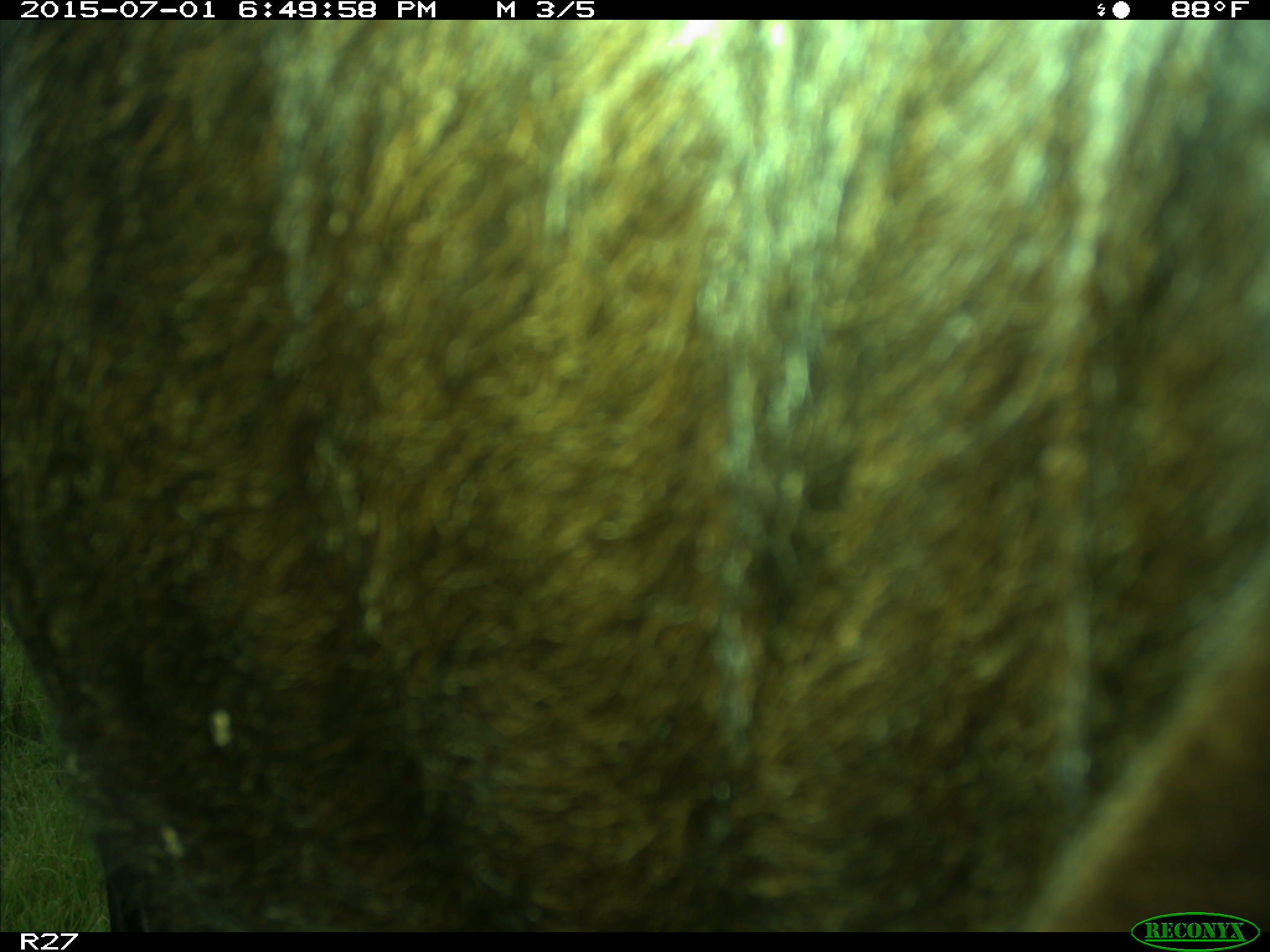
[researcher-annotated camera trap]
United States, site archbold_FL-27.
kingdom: Animalia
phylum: Chordata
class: Mammalia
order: Artiodactyla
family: Bovidae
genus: Bos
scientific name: Bos taurus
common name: domestic cow